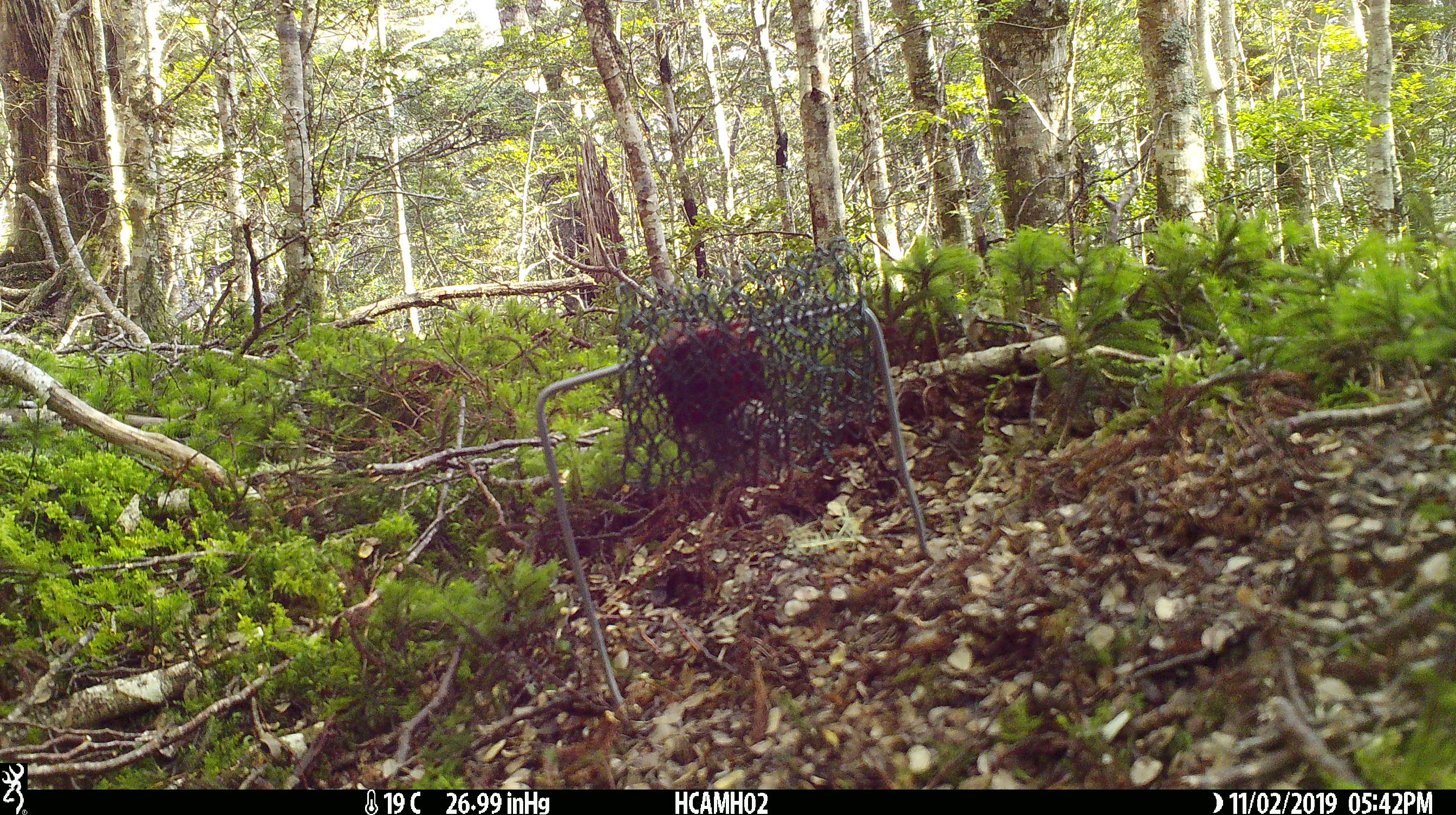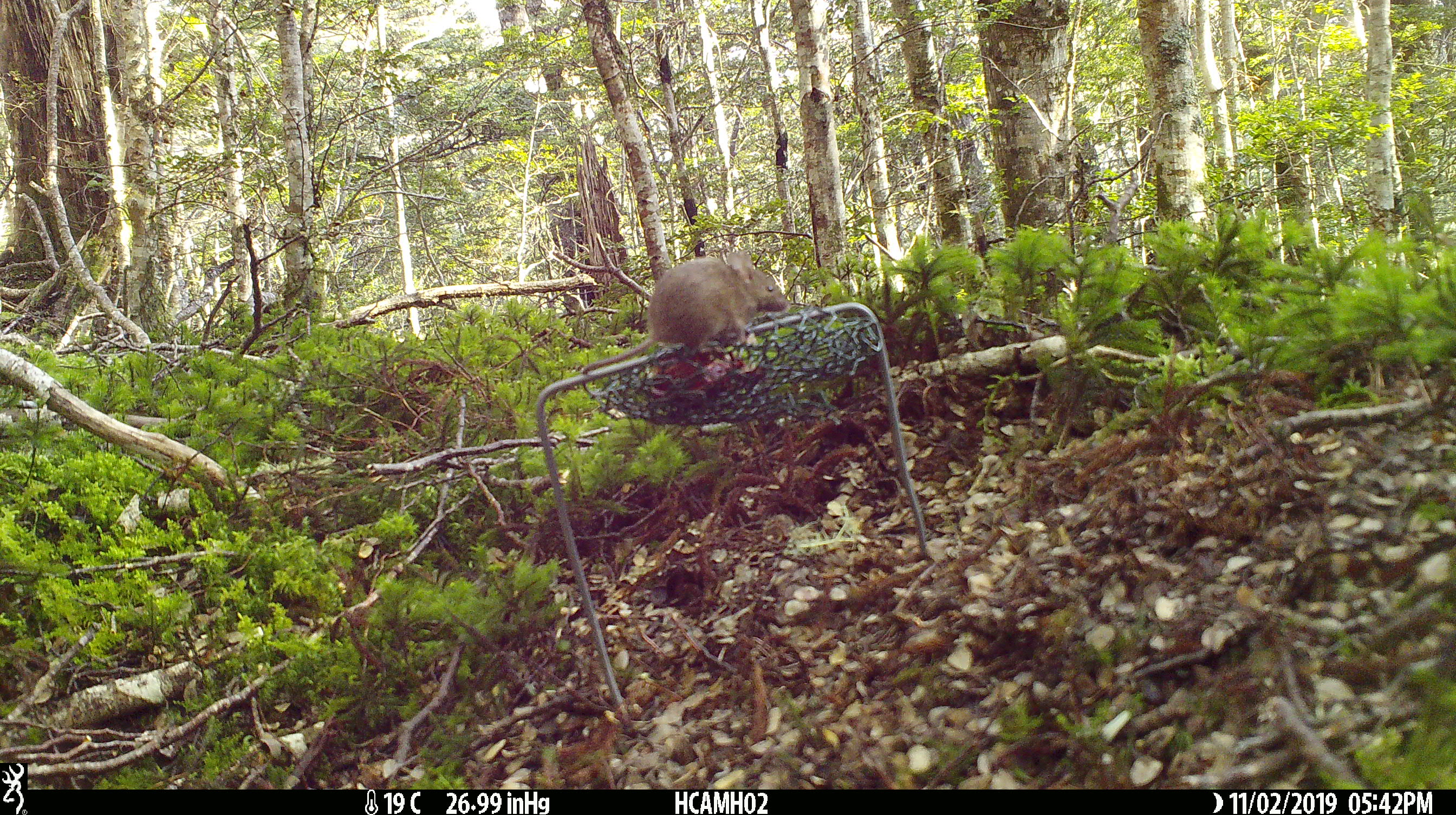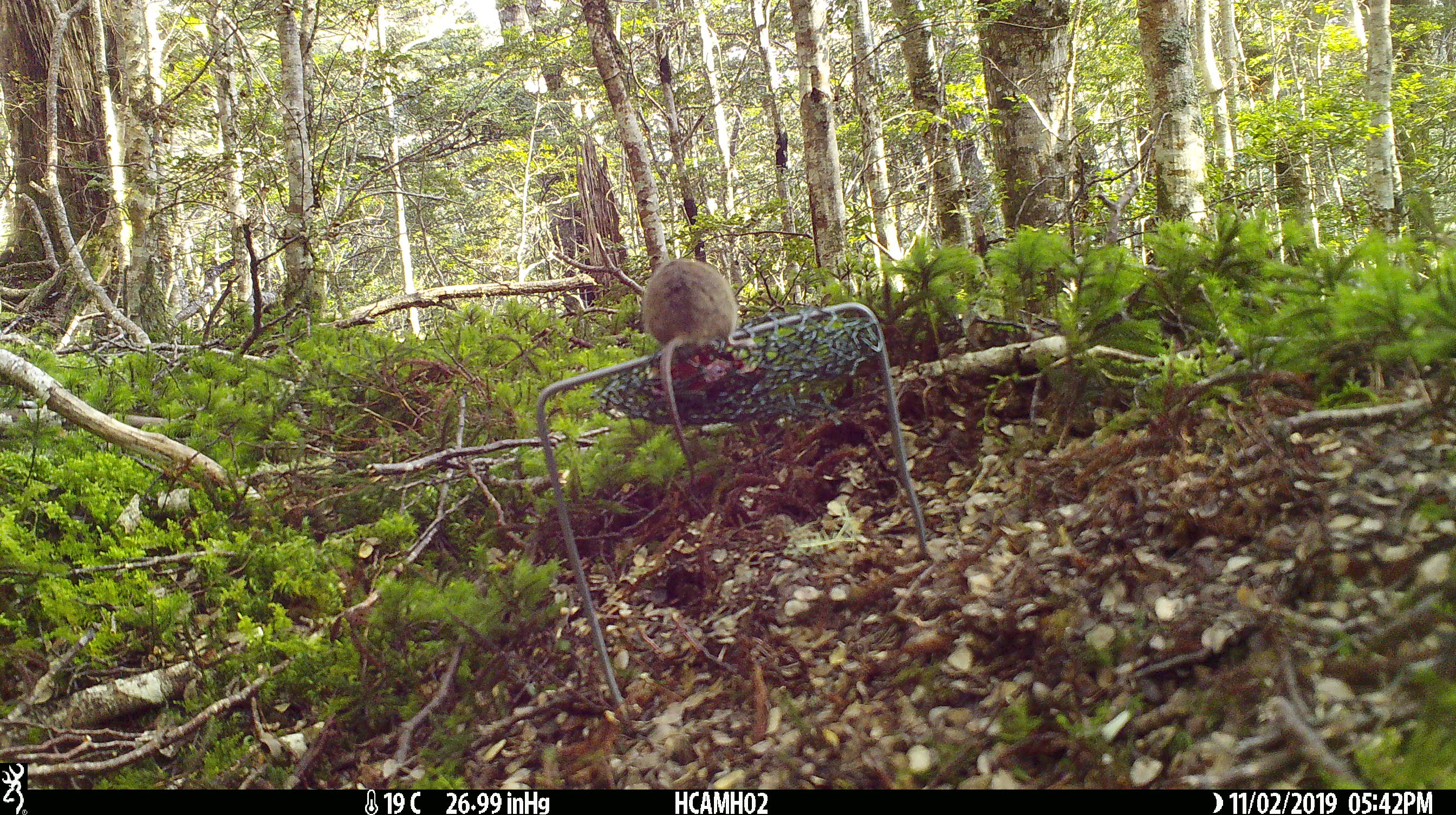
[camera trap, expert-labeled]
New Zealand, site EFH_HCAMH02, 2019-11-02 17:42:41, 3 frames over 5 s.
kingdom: Animalia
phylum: Chordata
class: Mammalia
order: Rodentia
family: Muridae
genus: Mus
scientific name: Mus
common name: mouse